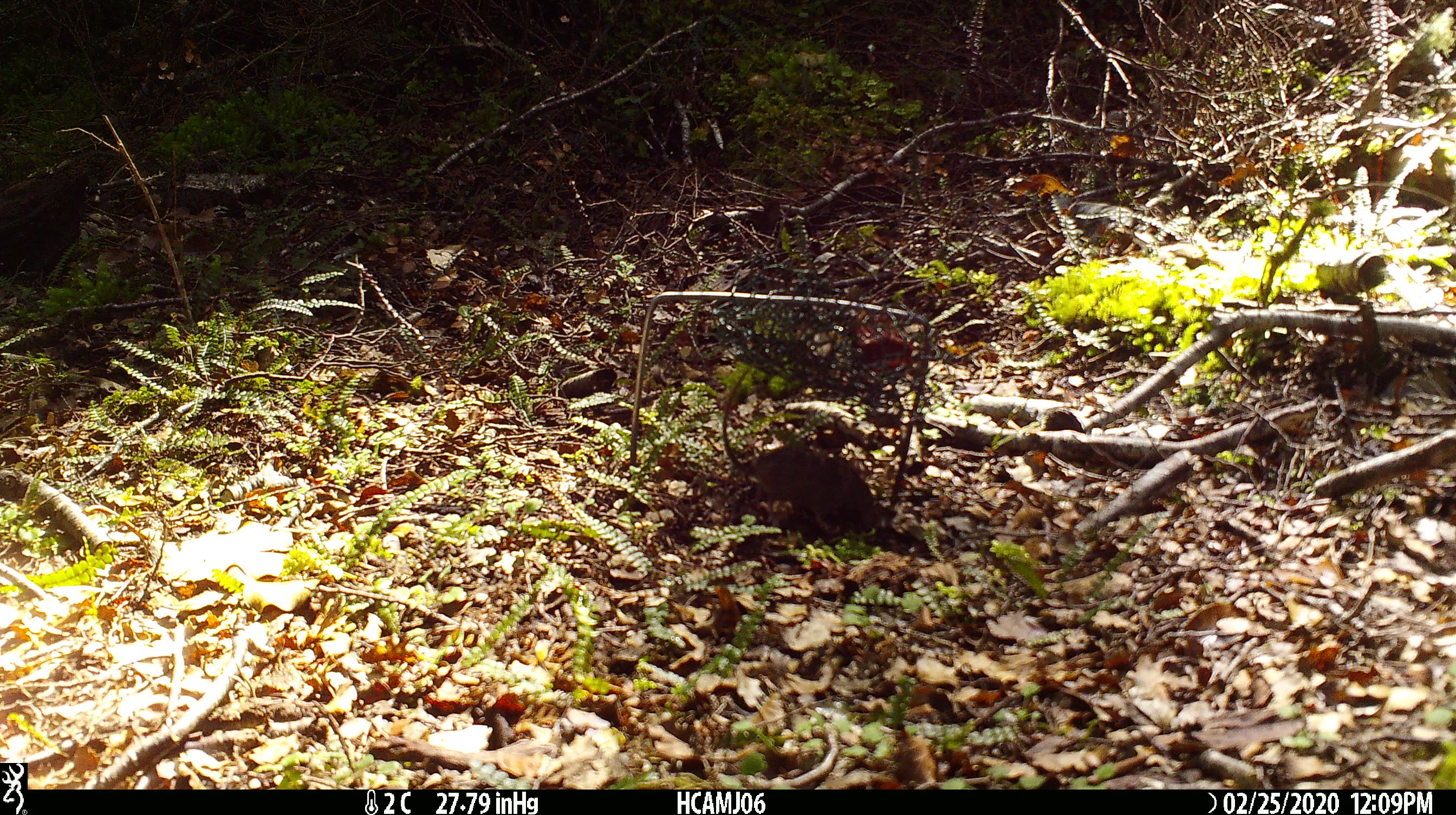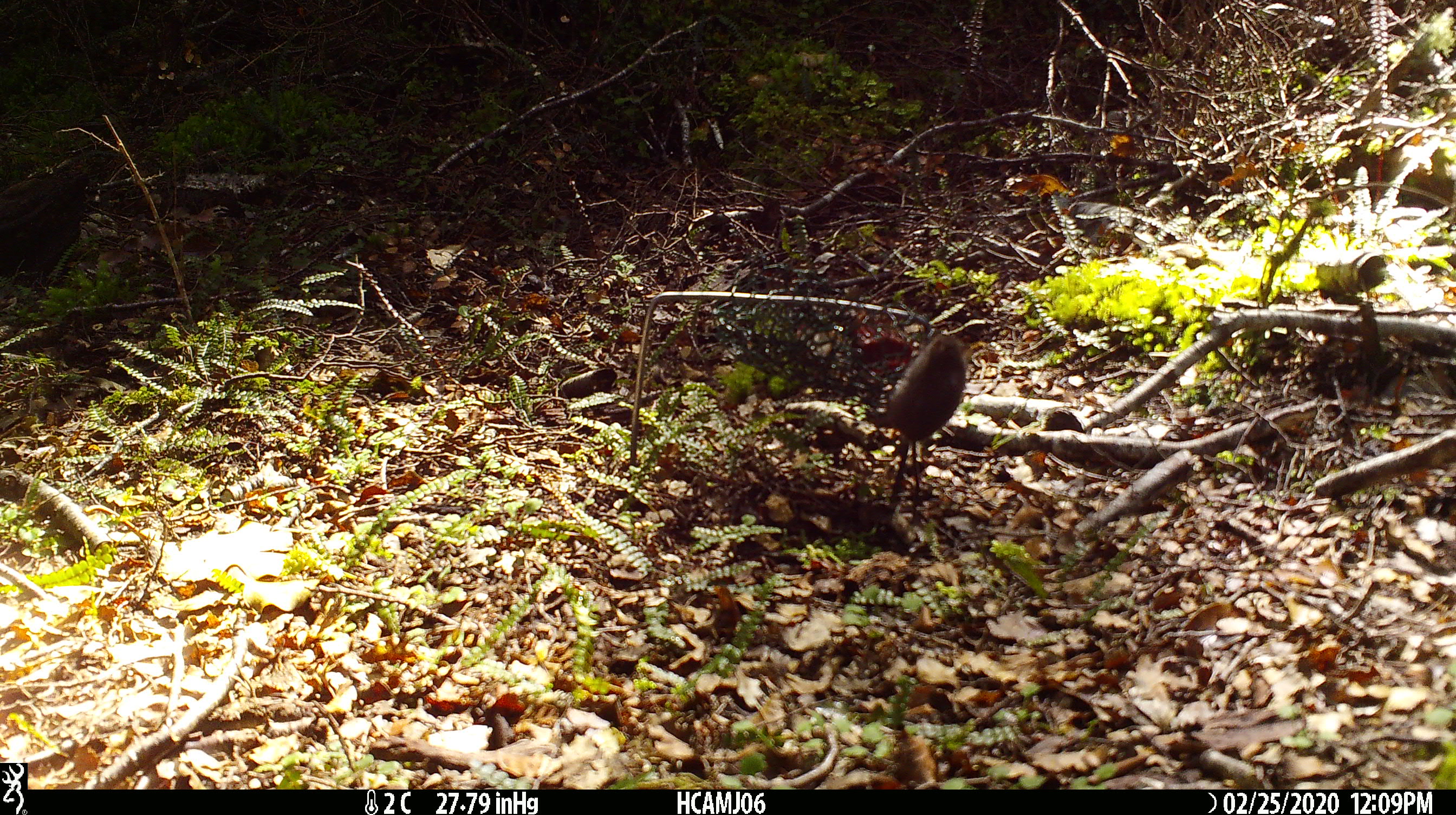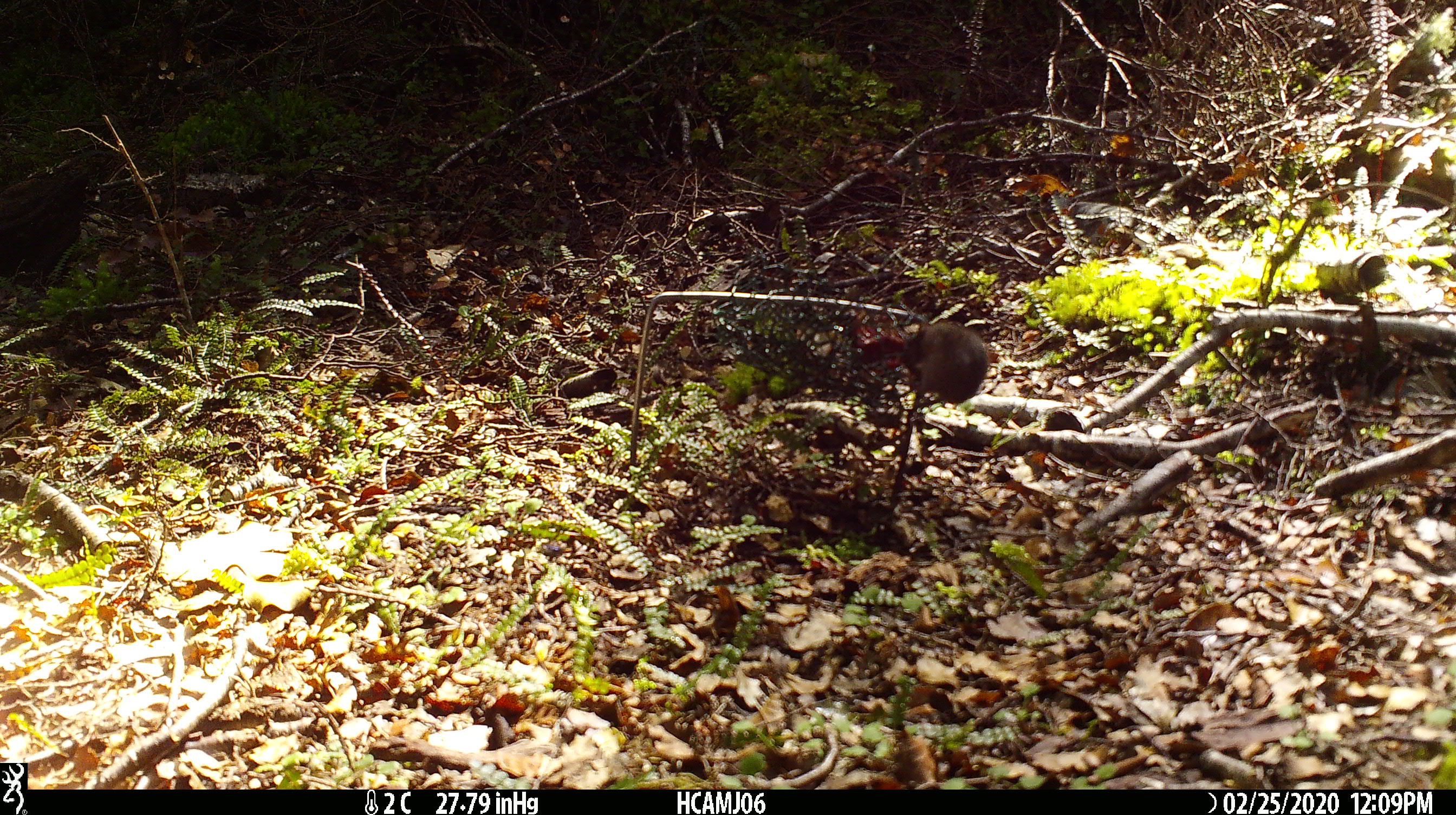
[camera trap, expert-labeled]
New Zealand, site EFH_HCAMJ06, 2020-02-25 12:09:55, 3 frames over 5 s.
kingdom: Animalia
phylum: Chordata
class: Mammalia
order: Rodentia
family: Muridae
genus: Mus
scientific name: Mus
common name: mouse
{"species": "mouse (Mus)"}